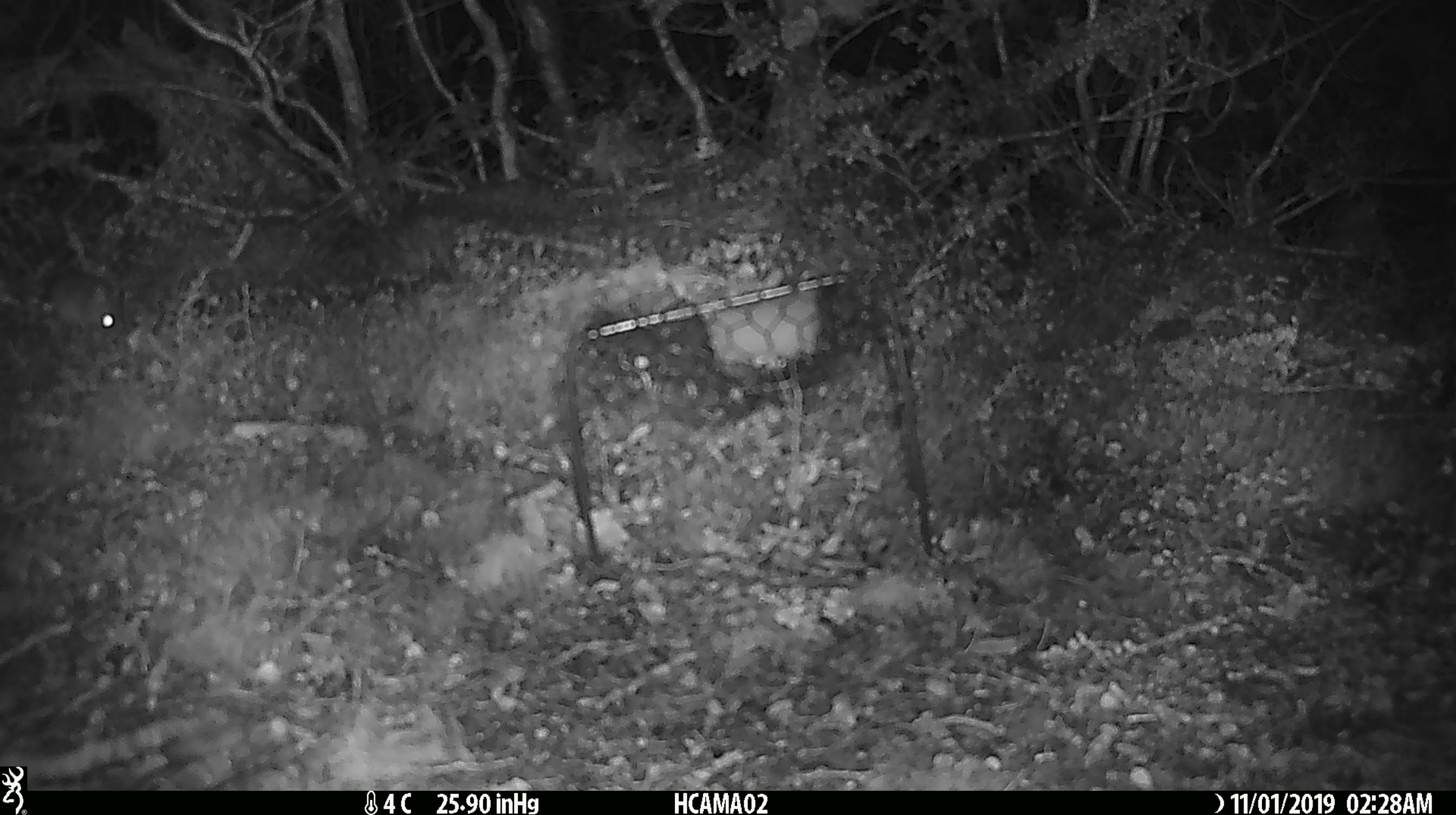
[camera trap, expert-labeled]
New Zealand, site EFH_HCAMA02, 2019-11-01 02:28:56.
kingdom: Animalia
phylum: Chordata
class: Mammalia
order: Rodentia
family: Muridae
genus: Mus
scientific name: Mus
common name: mouse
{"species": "mouse (Mus)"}